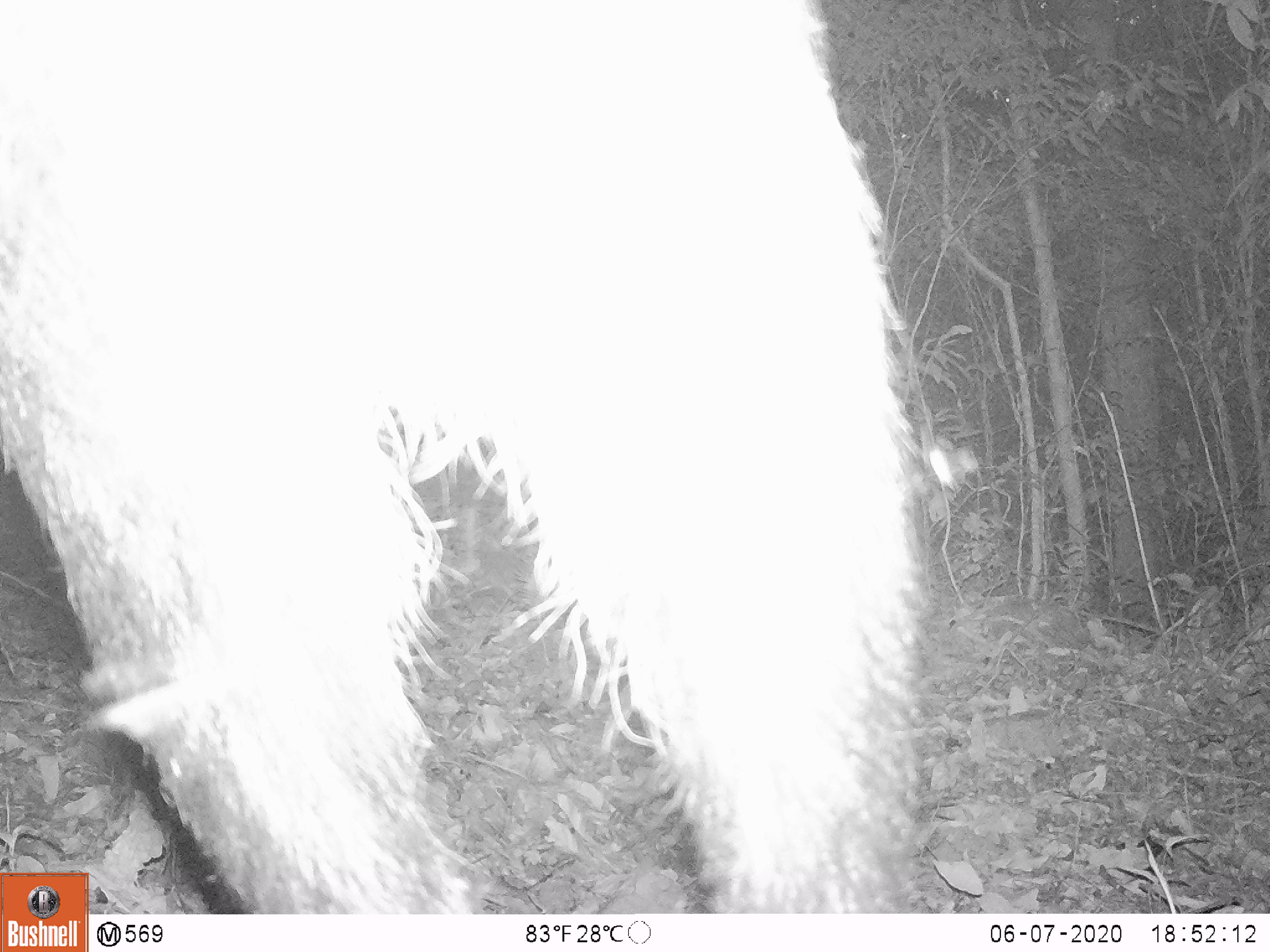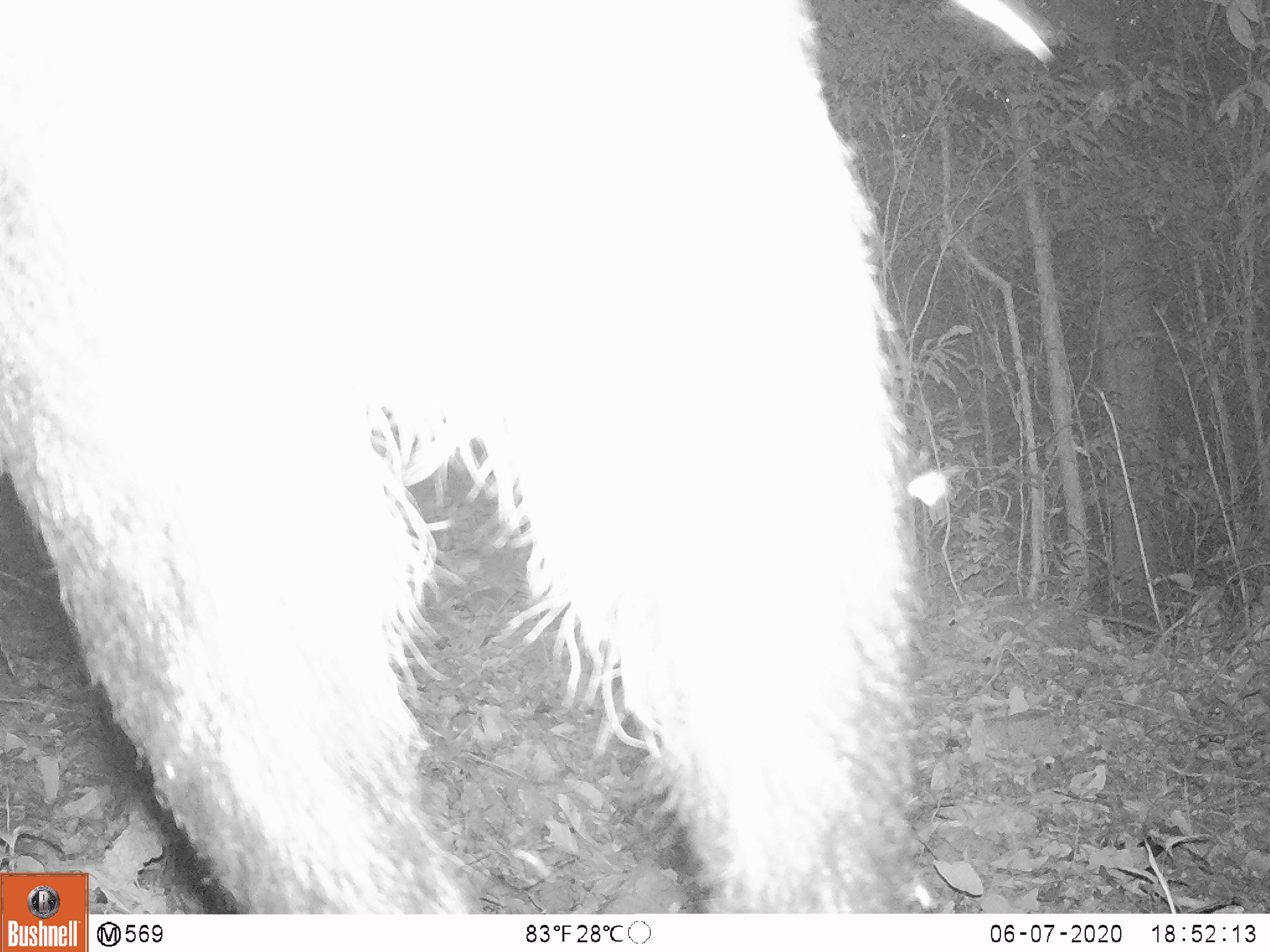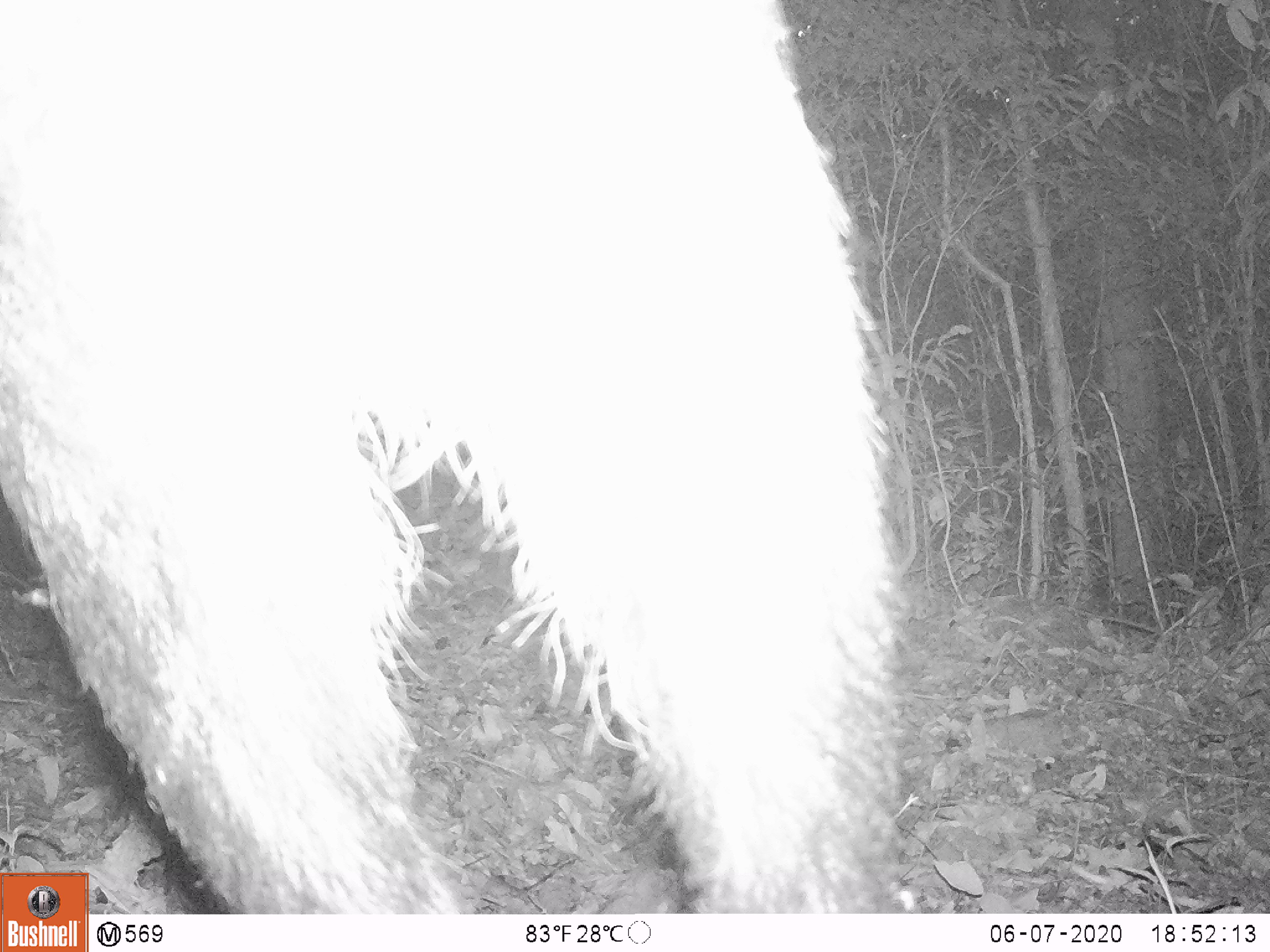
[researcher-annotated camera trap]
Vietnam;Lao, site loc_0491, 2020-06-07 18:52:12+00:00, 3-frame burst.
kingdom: Animalia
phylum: Chordata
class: Mammalia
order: Artiodactyla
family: Bovidae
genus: Capricornis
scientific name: Capricornis sumatraensis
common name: chinese serow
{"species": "chinese serow (Capricornis sumatraensis)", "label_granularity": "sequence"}